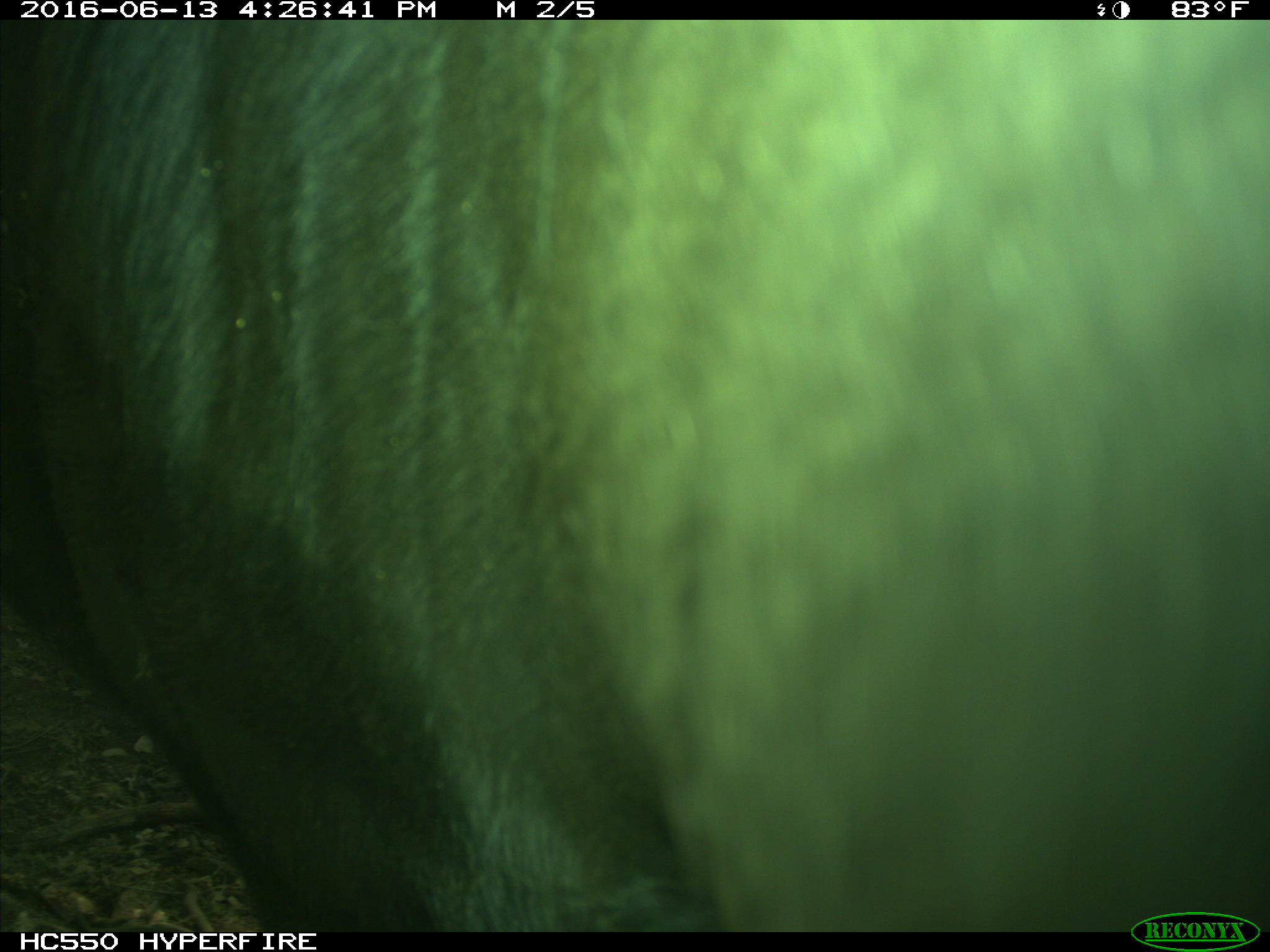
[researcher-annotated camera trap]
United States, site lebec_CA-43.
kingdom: Animalia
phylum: Chordata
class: Mammalia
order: Artiodactyla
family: Bovidae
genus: Bos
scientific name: Bos taurus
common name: domestic cow